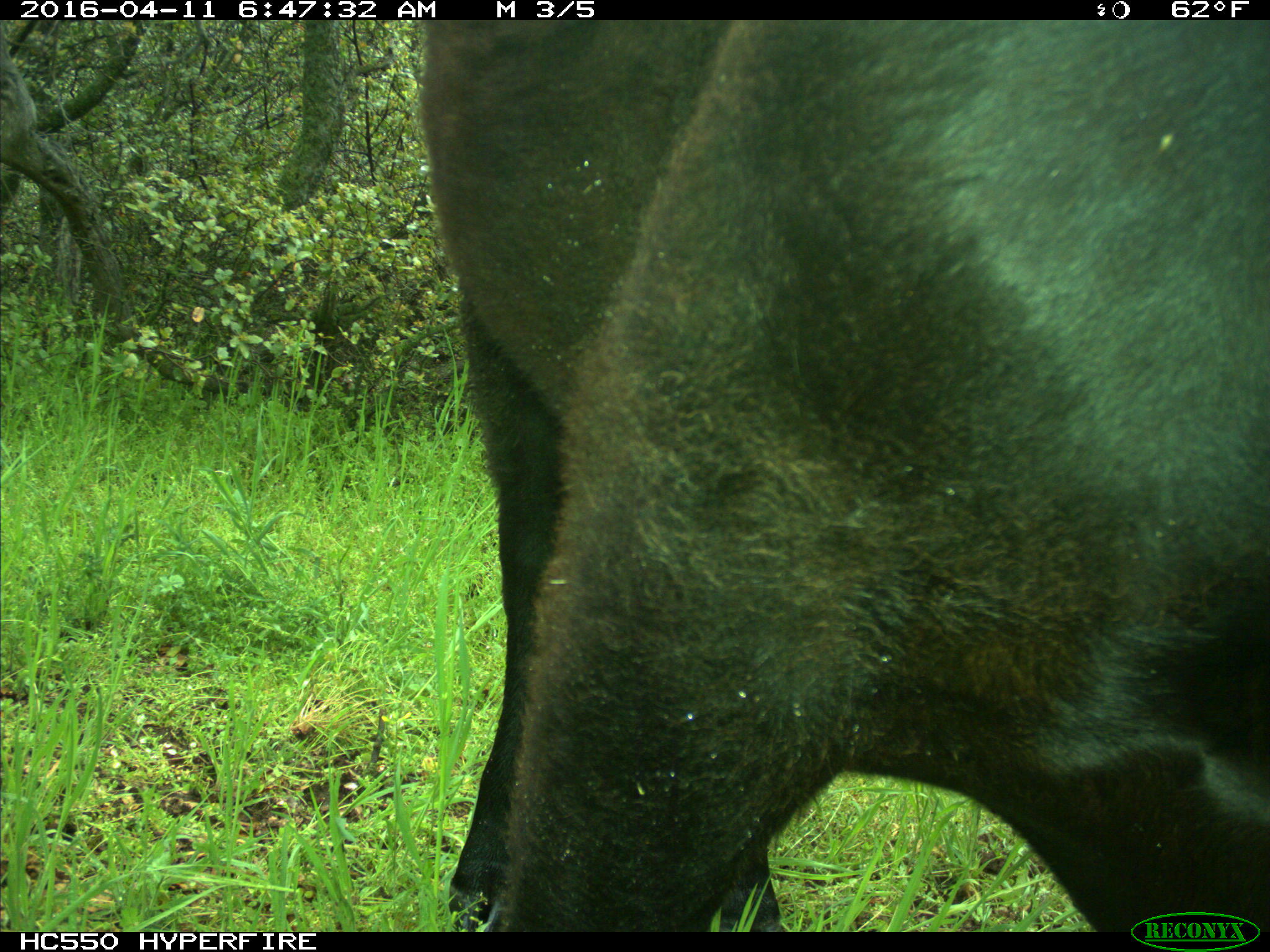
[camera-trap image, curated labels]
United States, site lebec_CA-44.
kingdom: Animalia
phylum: Chordata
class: Mammalia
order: Artiodactyla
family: Bovidae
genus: Bos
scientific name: Bos taurus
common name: domestic cow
Bos taurus (domestic cow).